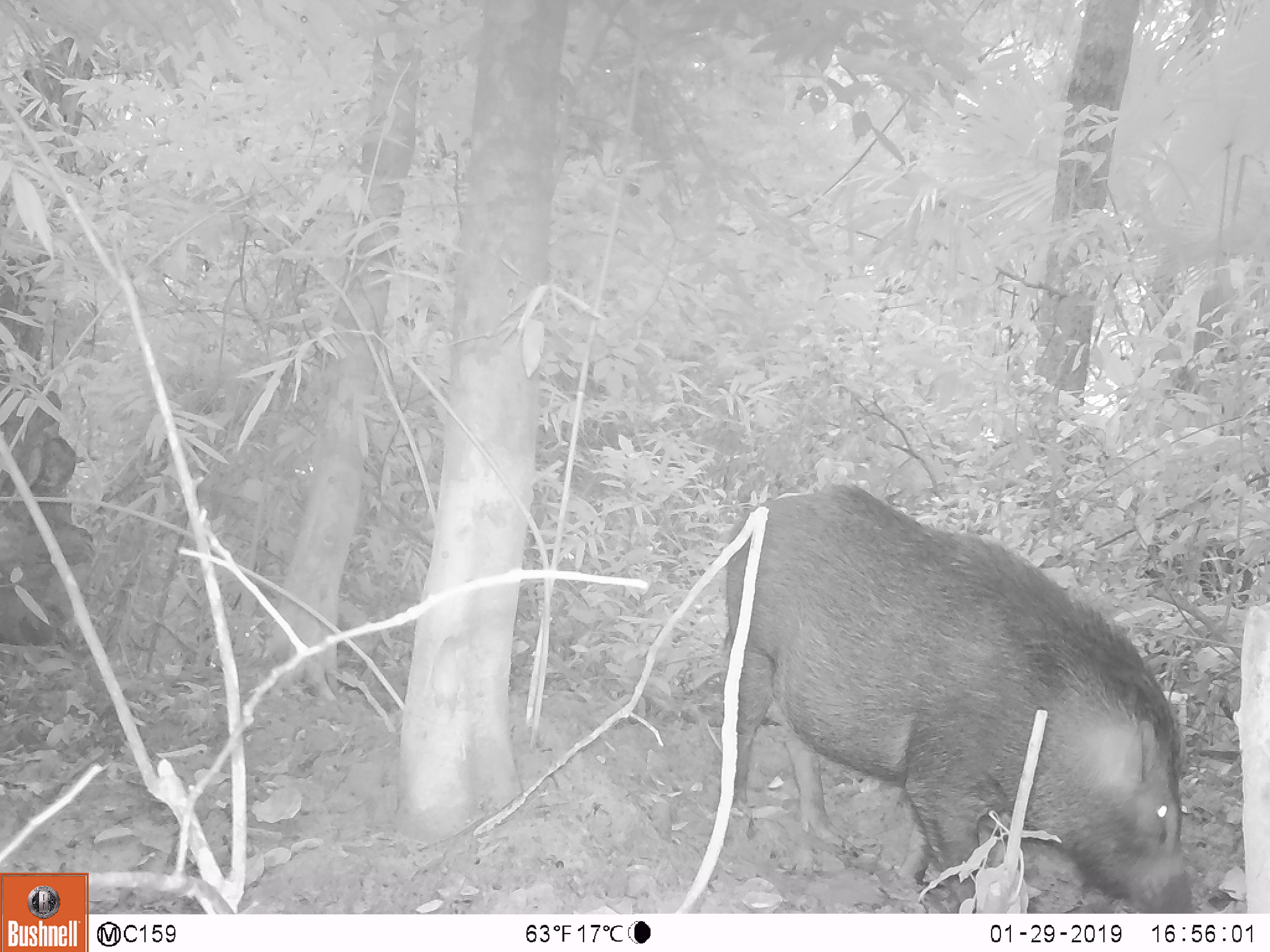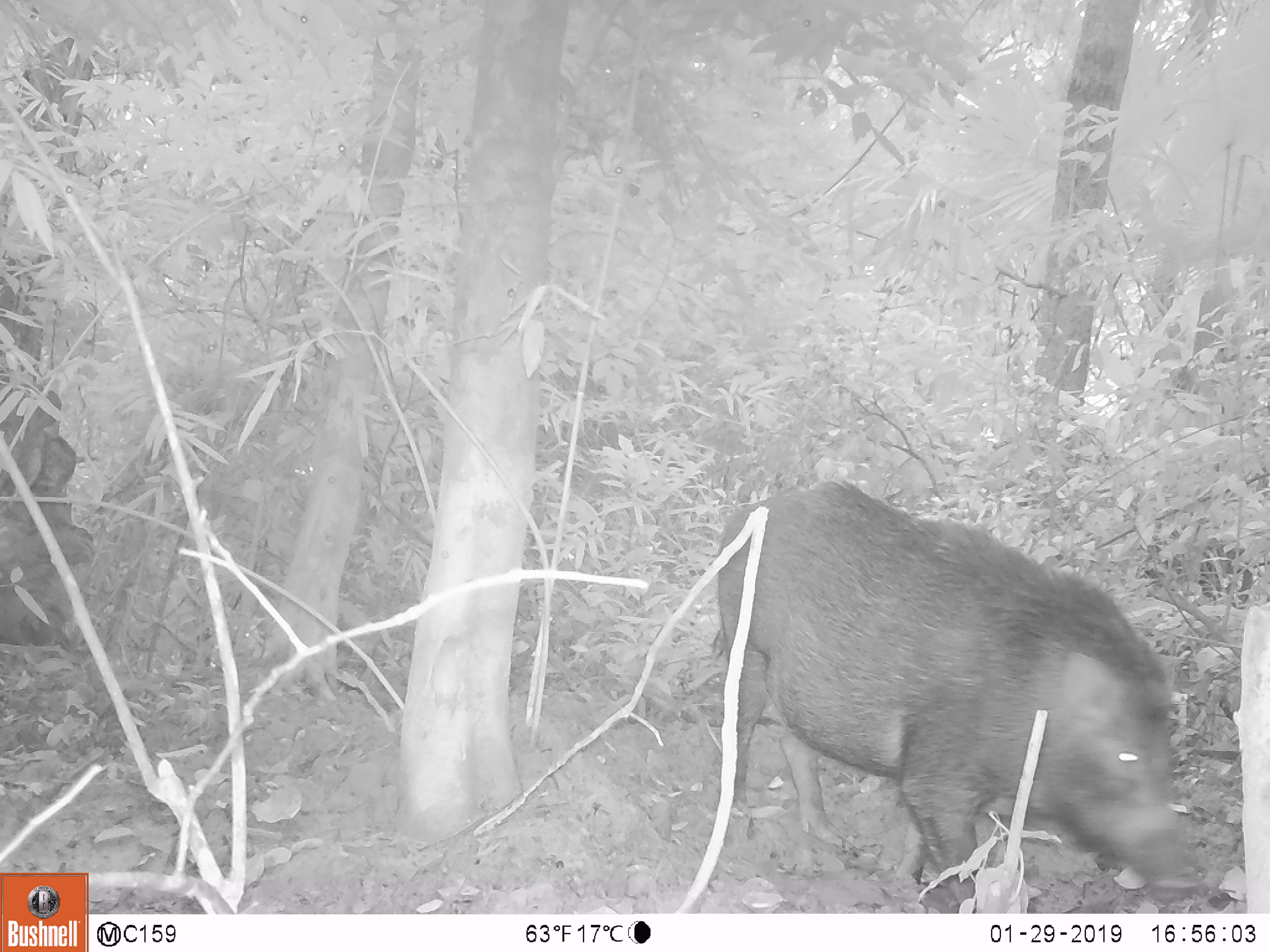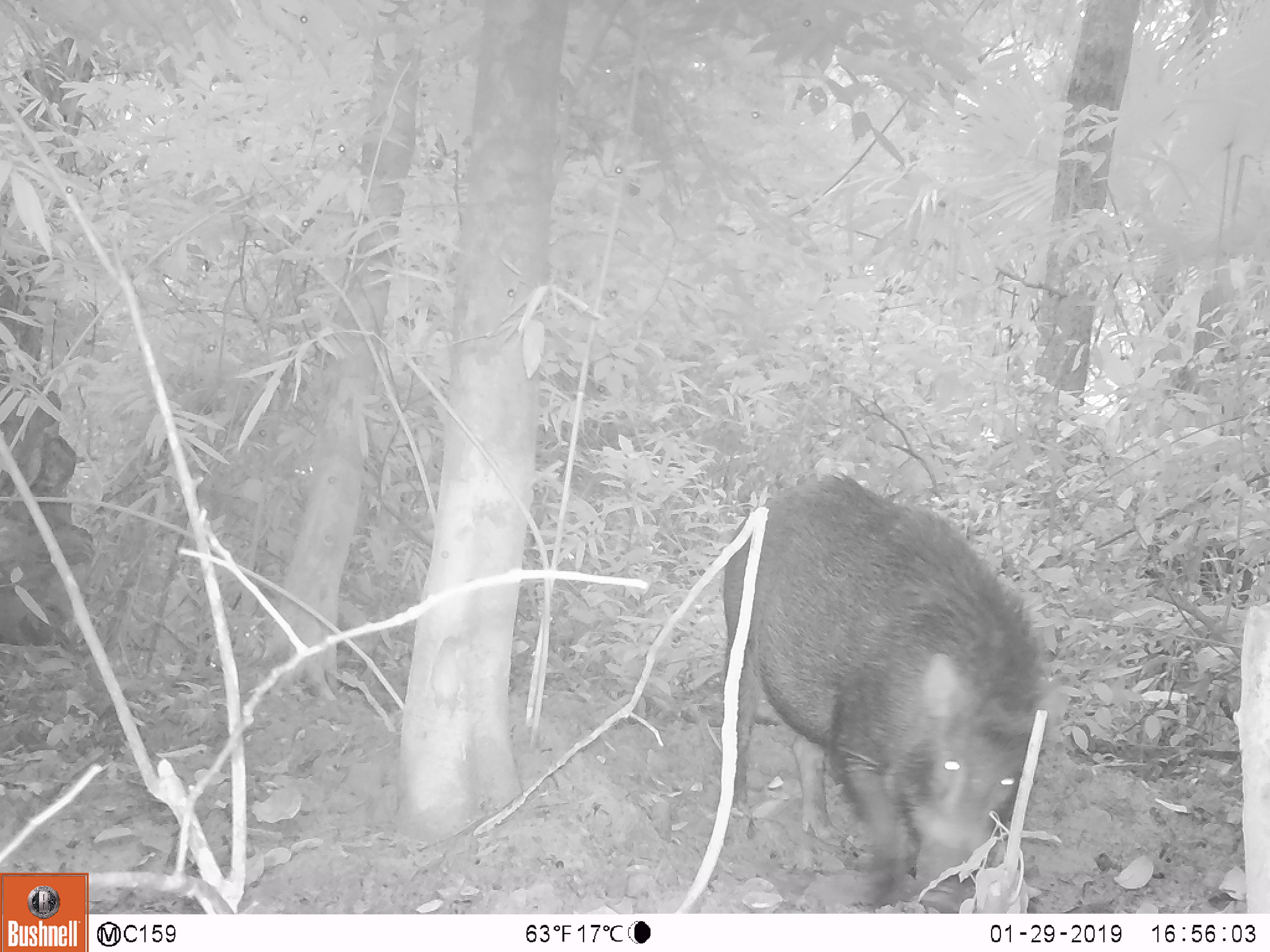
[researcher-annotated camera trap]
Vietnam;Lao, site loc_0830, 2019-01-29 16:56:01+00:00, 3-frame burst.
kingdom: Animalia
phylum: Chordata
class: Mammalia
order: Artiodactyla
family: Suidae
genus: Sus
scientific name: Sus scrofa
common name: eurasian wild pig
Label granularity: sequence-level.